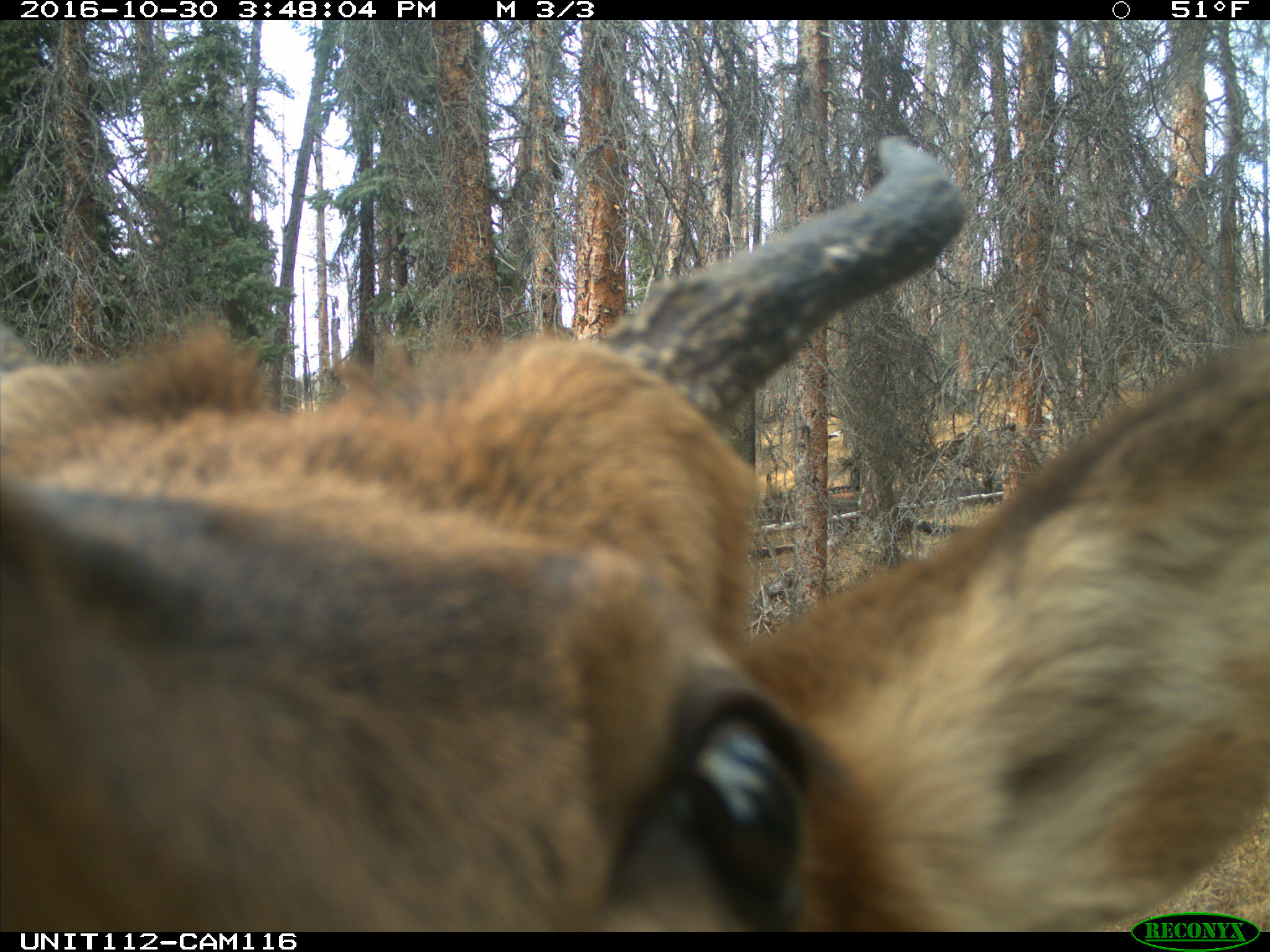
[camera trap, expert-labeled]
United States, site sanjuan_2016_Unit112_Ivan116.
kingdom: Animalia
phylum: Chordata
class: Mammalia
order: Artiodactyla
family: Cervidae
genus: Cervus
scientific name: Cervus elaphus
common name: red deer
Cervus elaphus (red deer).